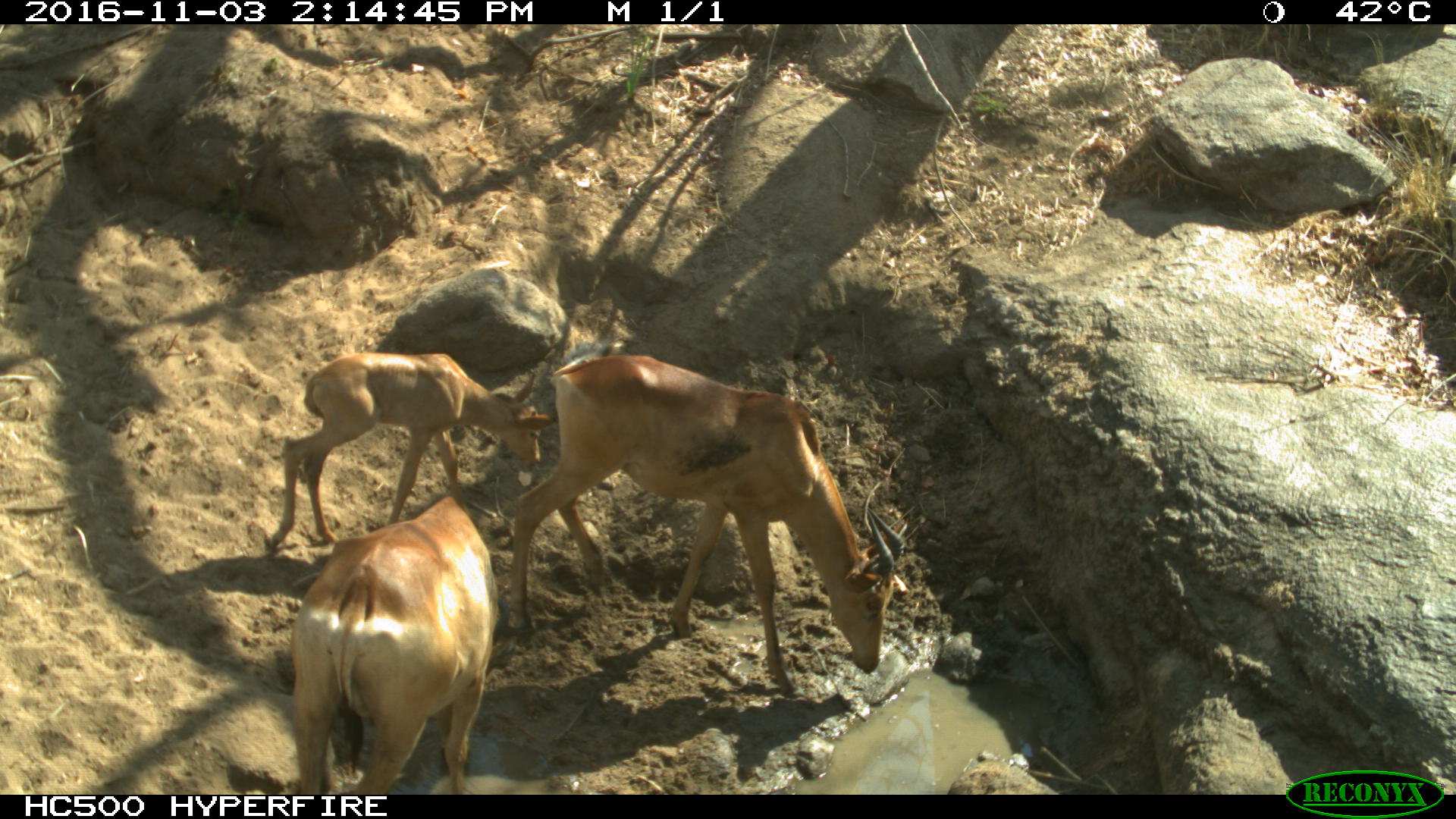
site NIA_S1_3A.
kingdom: Animalia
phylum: Chordata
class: Mammalia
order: Artiodactyla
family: Bovidae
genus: Alcelaphus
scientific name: Alcelaphus buselaphus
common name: hartebeest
Hartebeest (Alcelaphus buselaphus), count 3. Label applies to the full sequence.